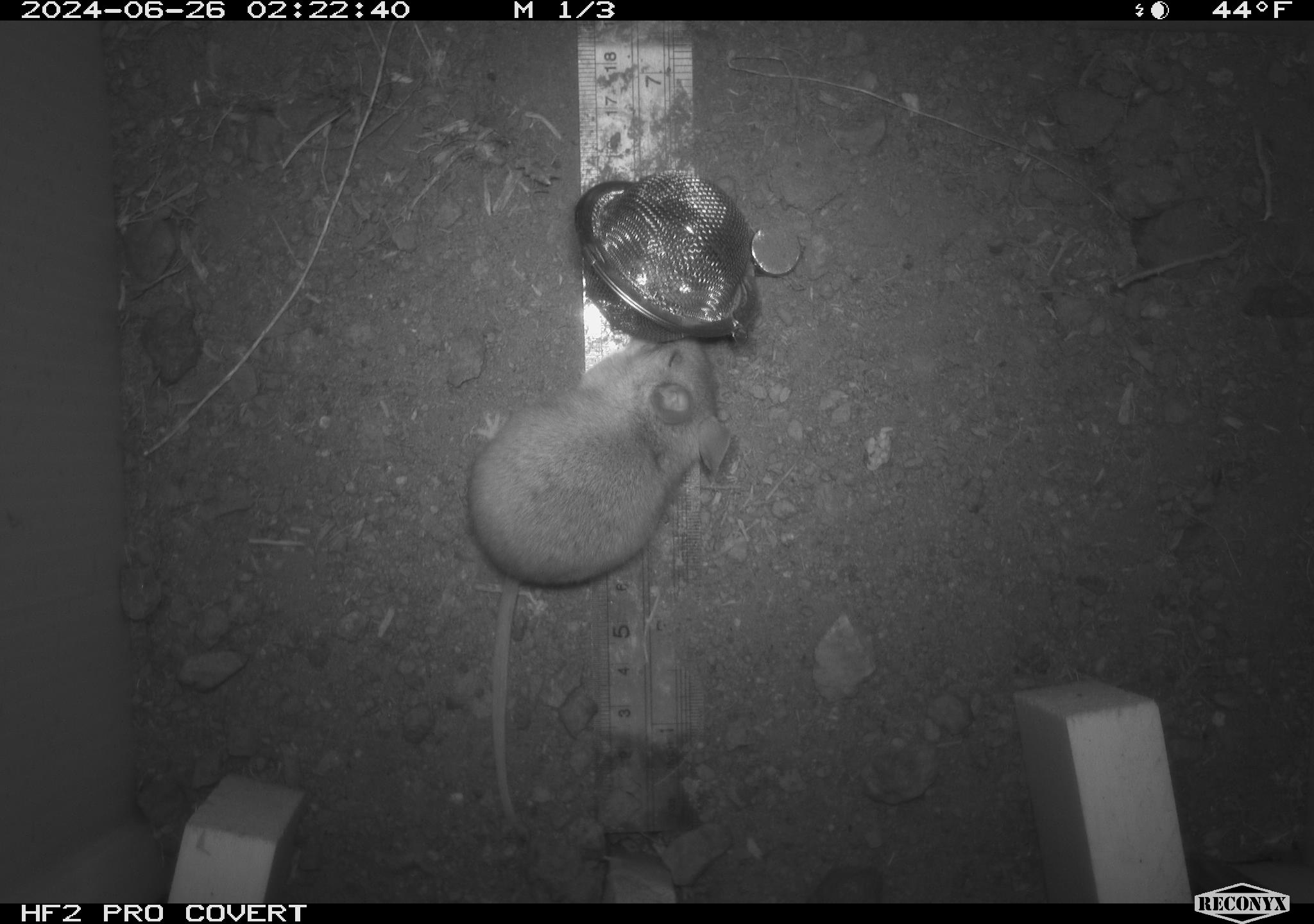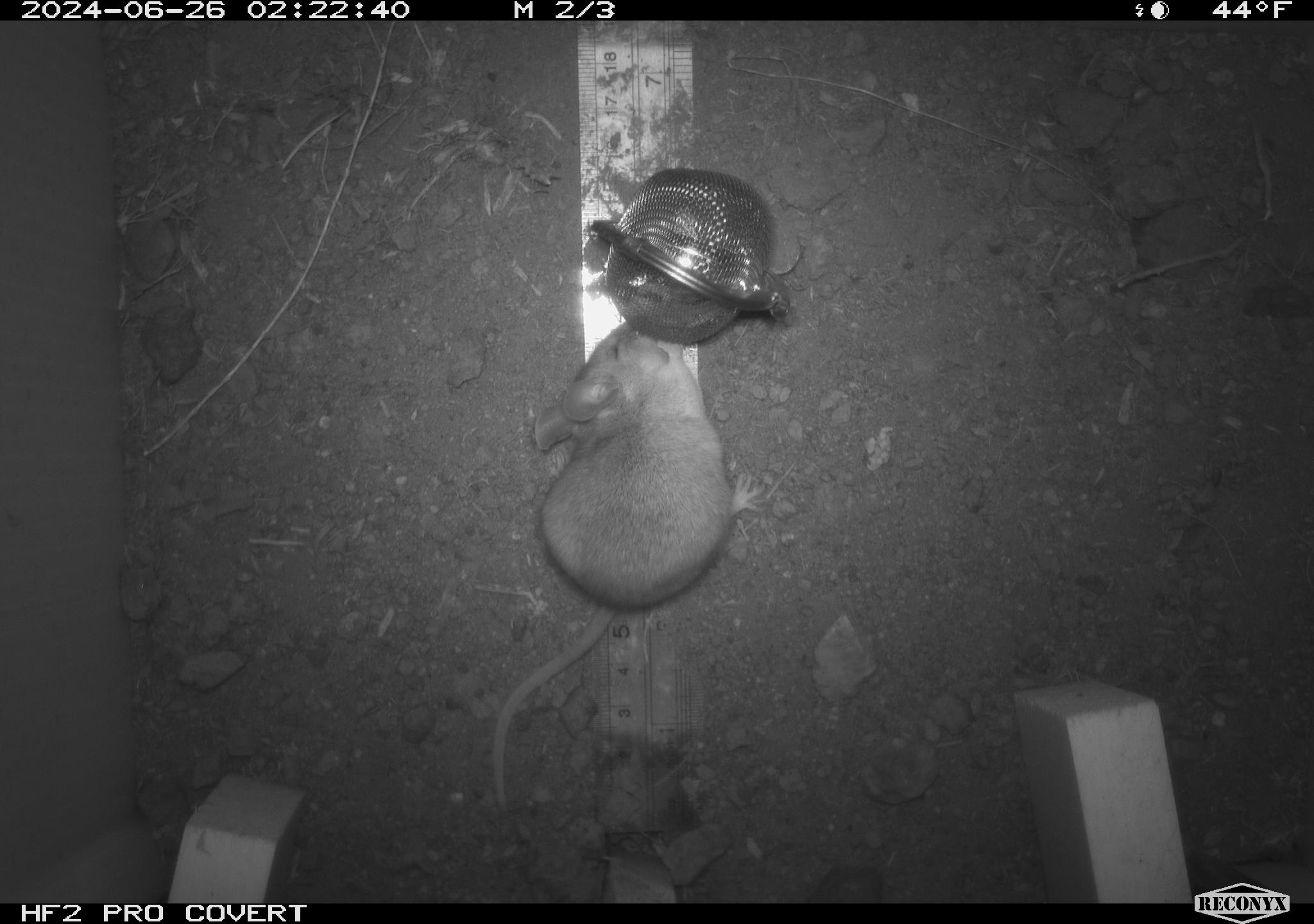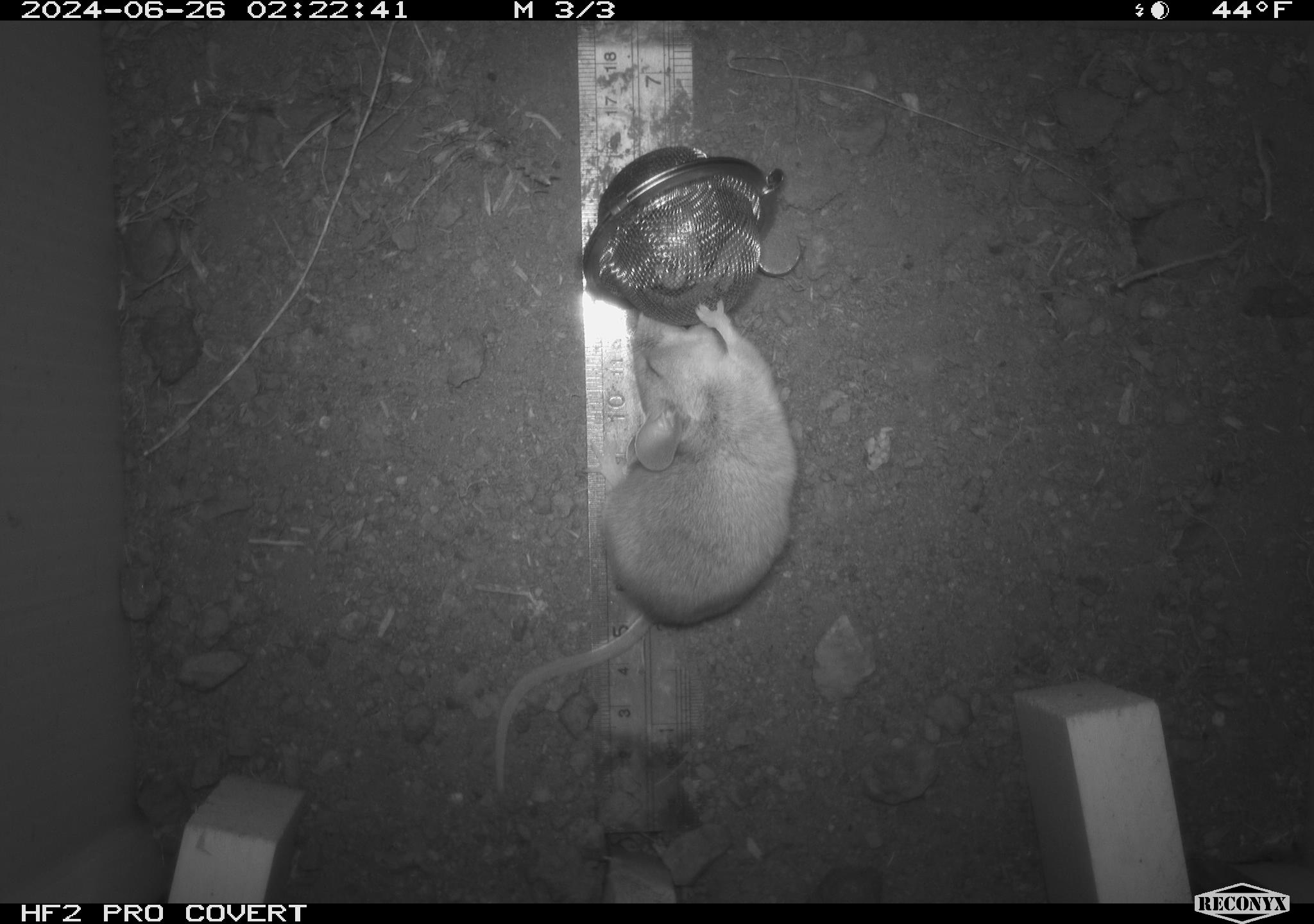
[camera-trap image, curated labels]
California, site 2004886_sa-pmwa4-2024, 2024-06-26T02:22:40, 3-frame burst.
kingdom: Animalia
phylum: Chordata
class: Mammalia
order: Rodentia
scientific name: Rodentia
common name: mouse species